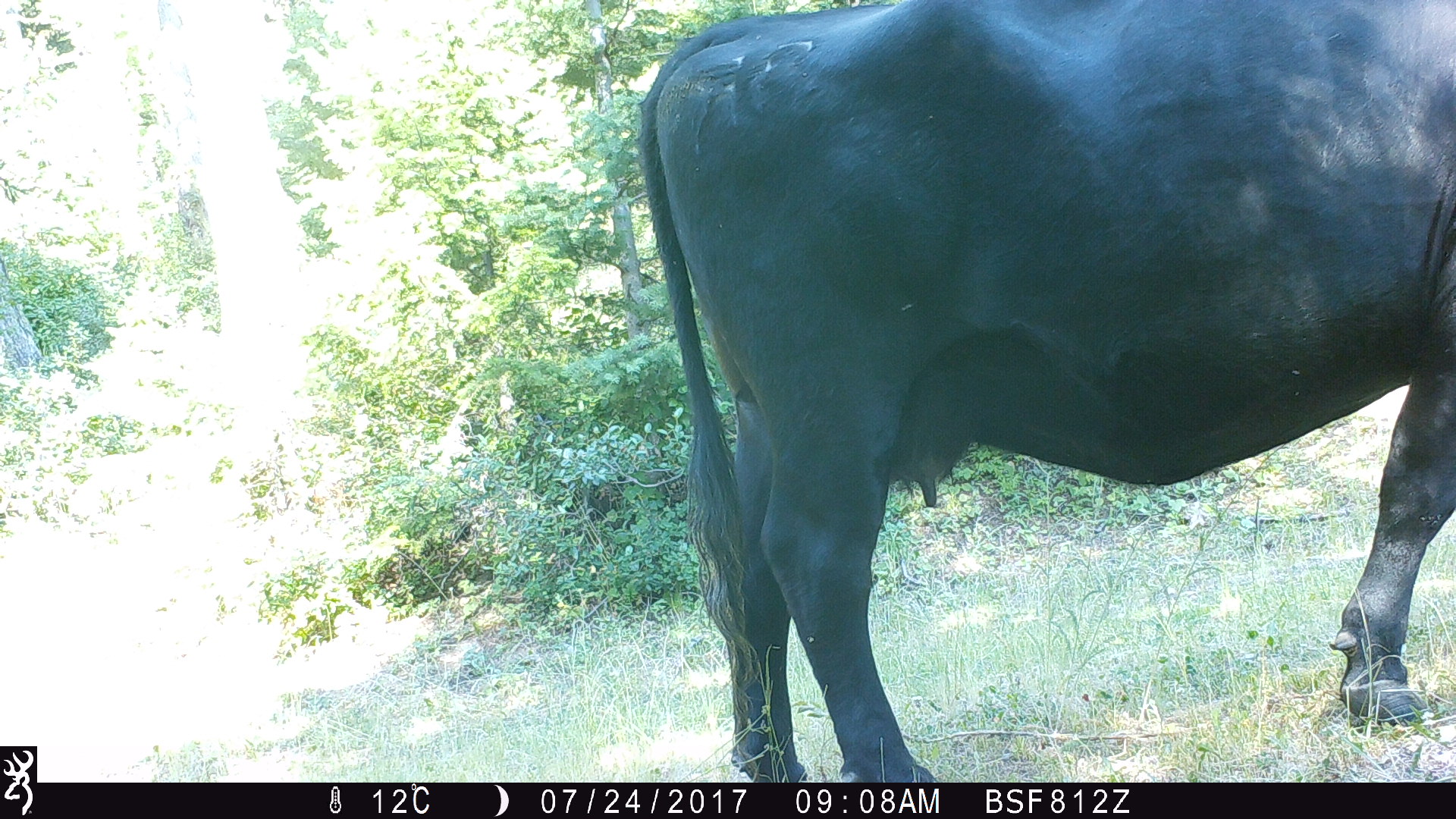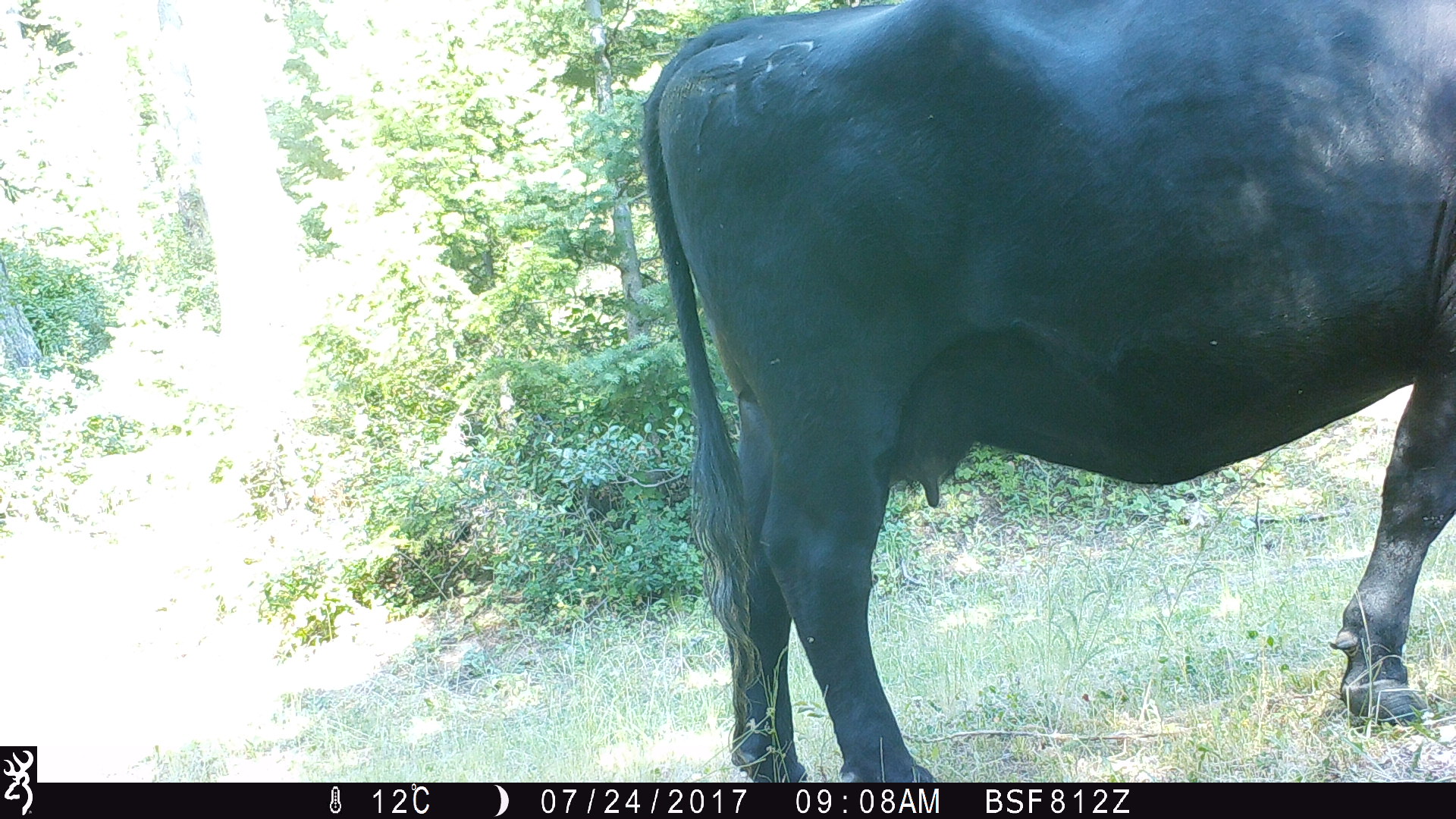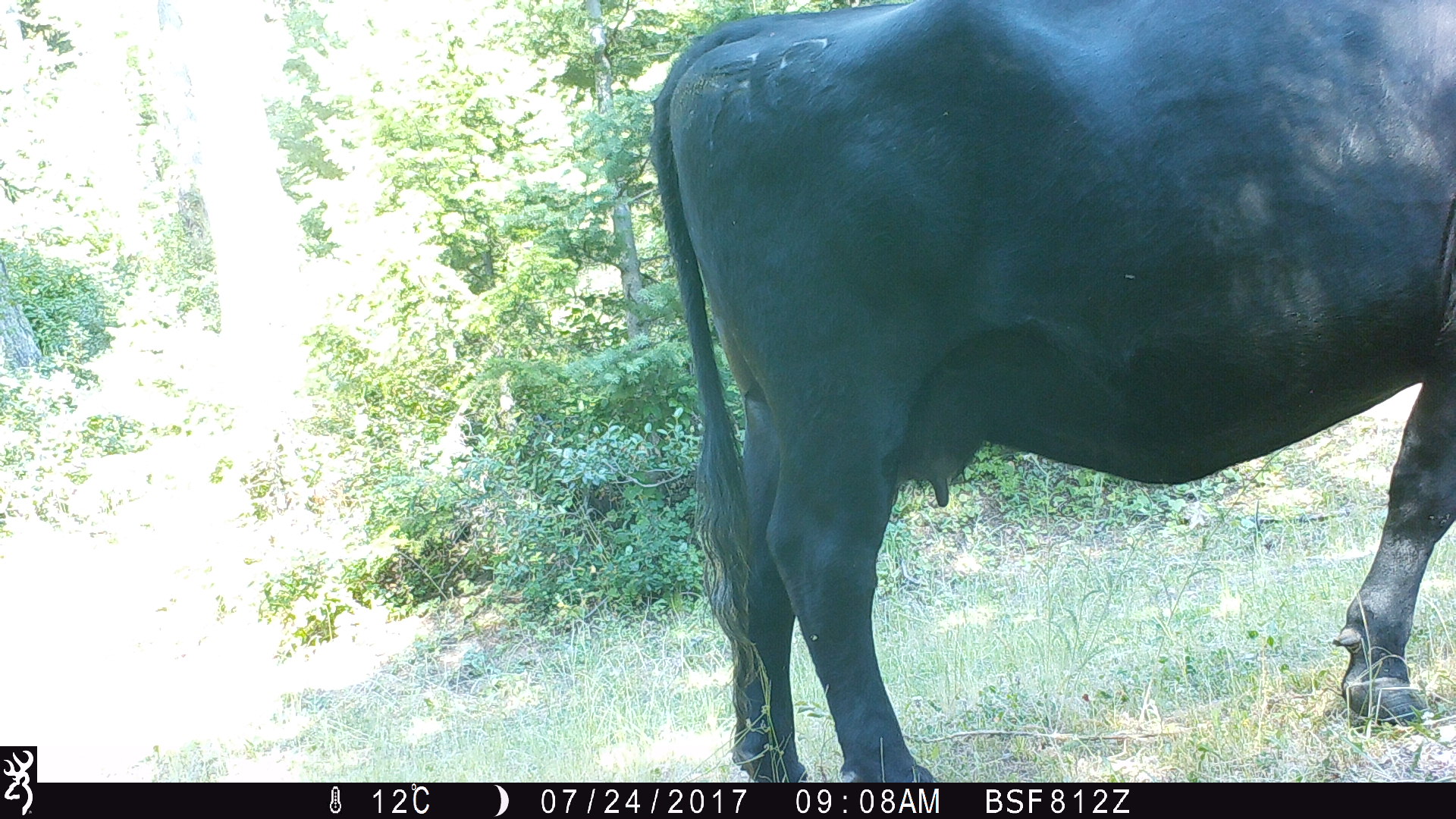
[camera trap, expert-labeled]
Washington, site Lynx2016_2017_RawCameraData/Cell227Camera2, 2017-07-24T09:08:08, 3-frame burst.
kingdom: Animalia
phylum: Chordata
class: Mammalia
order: Artiodactyla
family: Bovidae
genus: Bos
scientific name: Bos taurus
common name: domestic cattle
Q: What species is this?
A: Domestic cattle (Bos taurus).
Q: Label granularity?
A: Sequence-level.